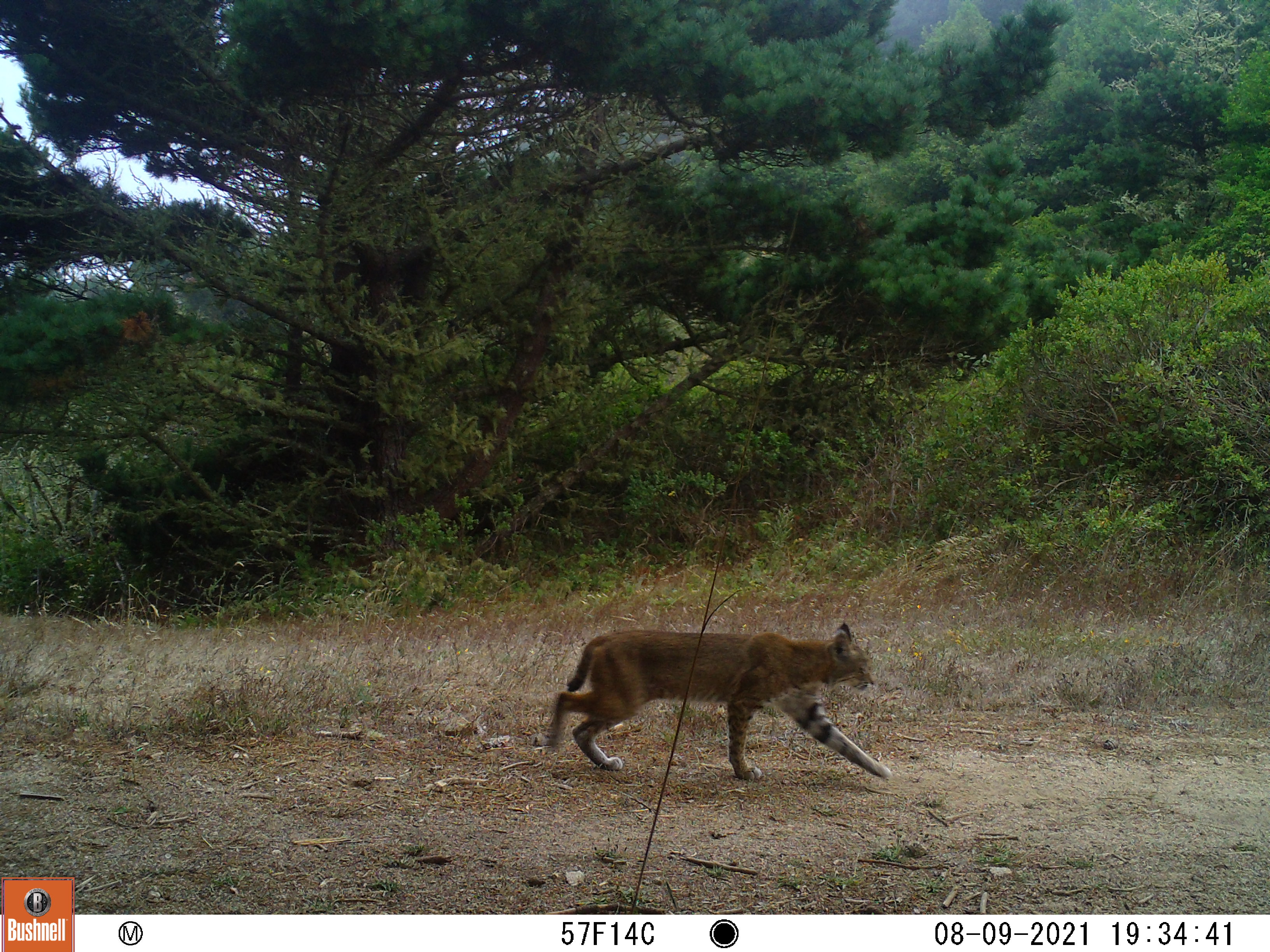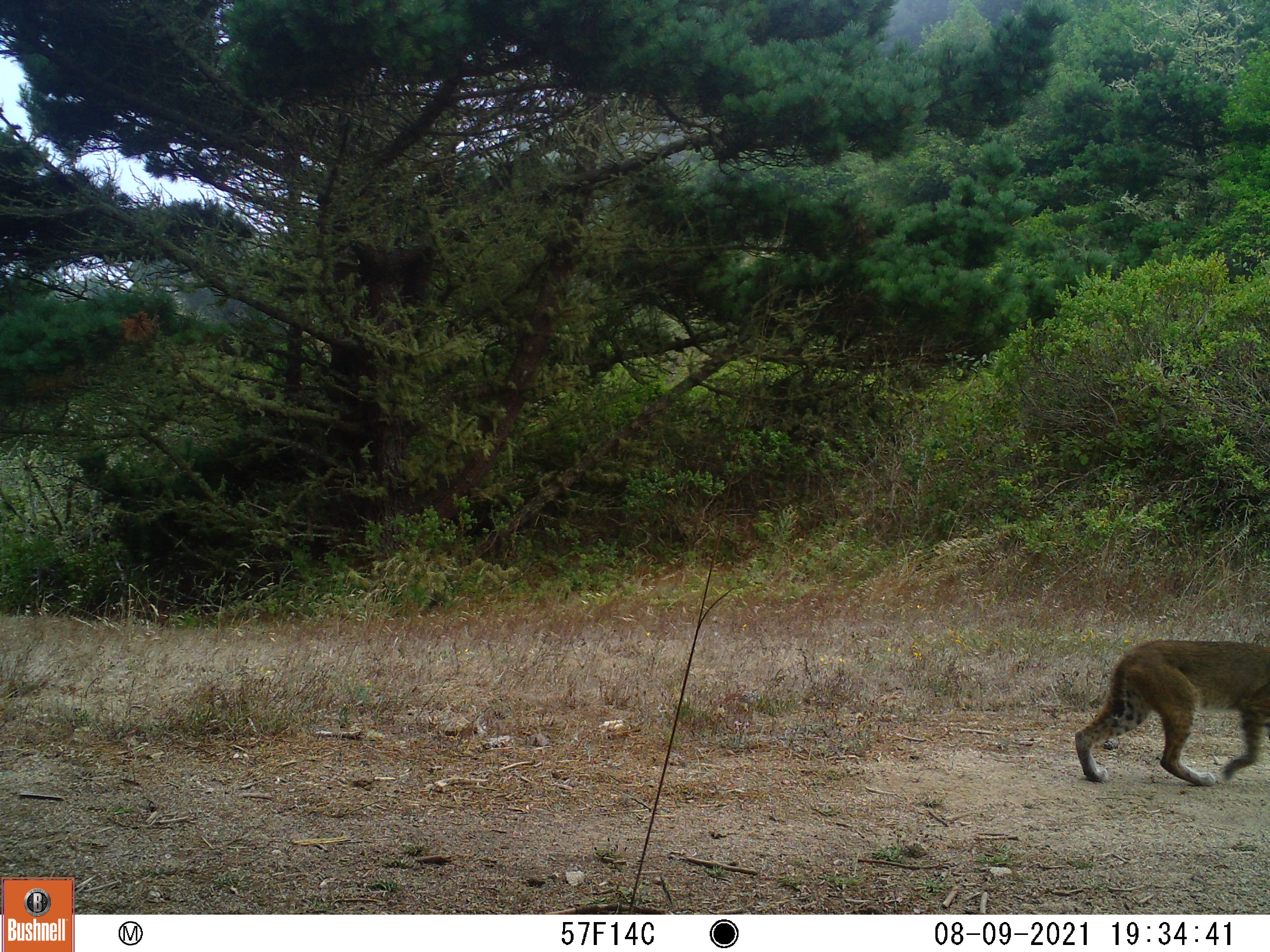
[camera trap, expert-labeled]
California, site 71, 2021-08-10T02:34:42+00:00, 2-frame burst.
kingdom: Animalia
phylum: Chordata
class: Mammalia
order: Carnivora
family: Felidae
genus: Lynx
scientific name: Lynx rufus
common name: bobcat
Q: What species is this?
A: Bobcat (Lynx rufus).